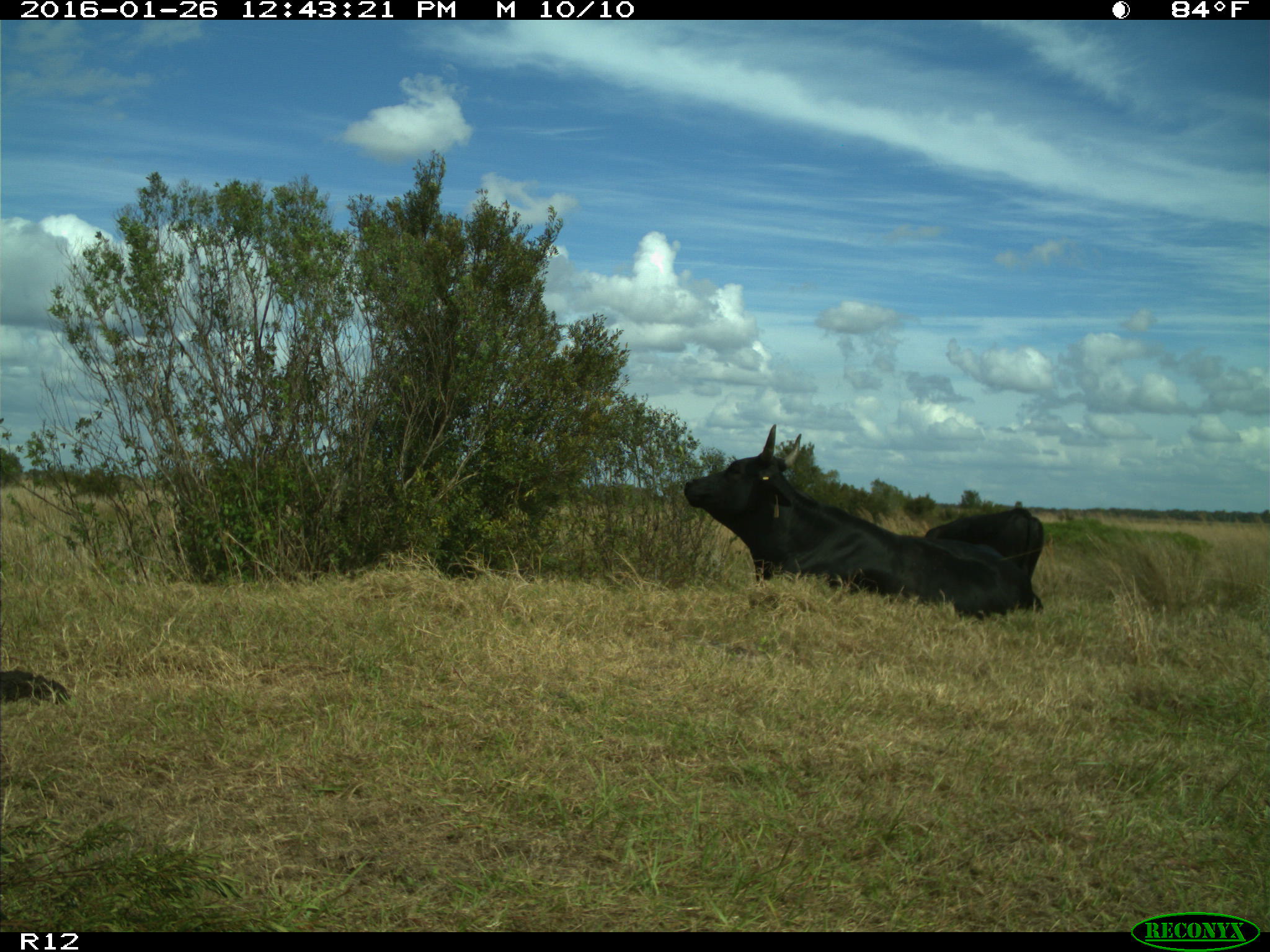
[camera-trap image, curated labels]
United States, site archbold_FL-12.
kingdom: Animalia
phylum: Chordata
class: Mammalia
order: Artiodactyla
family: Bovidae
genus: Bos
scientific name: Bos taurus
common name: domestic cow